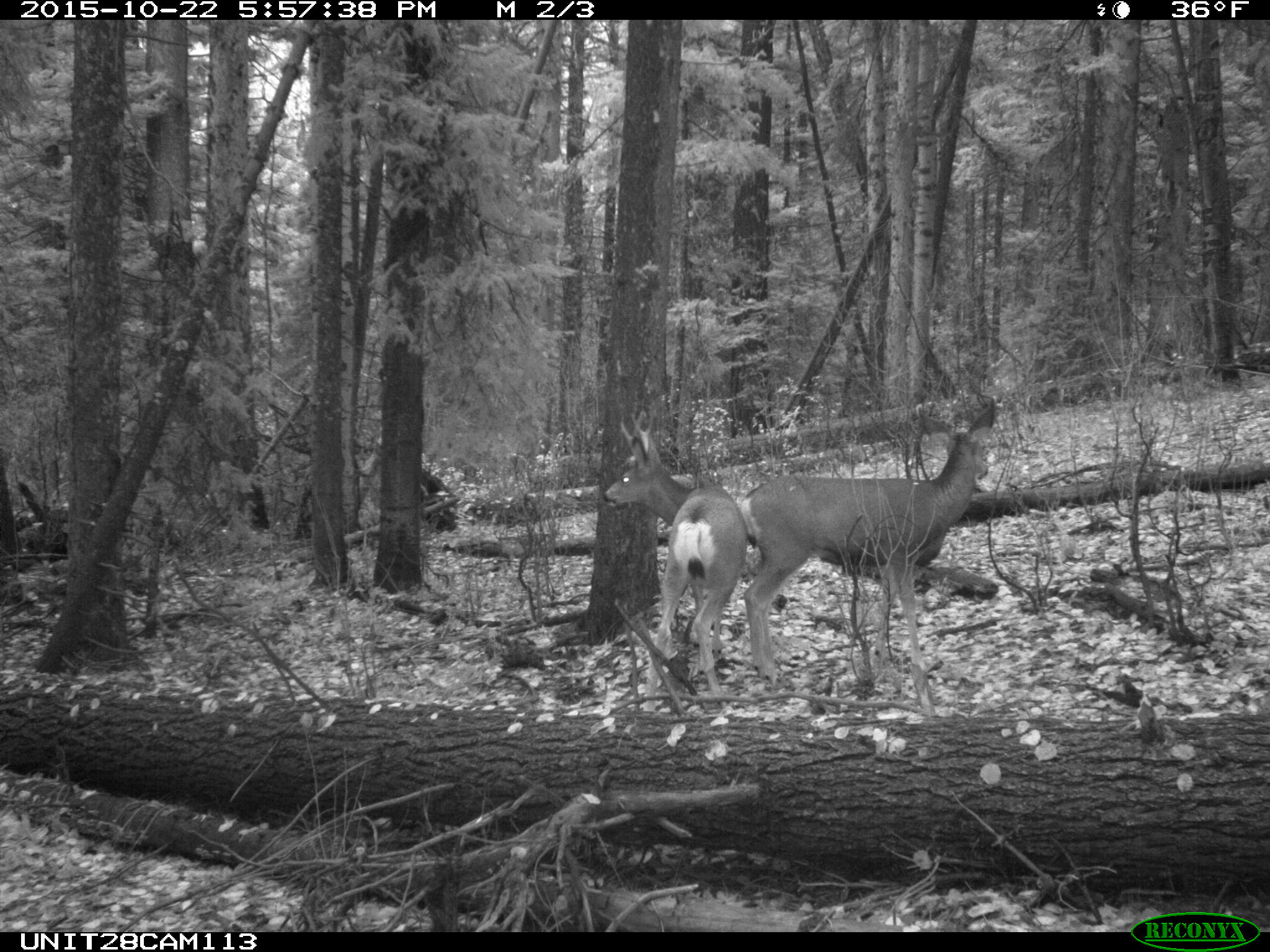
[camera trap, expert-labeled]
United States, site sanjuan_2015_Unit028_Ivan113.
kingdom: Animalia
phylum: Chordata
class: Mammalia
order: Artiodactyla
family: Cervidae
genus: Odocoileus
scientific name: Odocoileus hemionus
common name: mule deer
Odocoileus hemionus (mule deer).